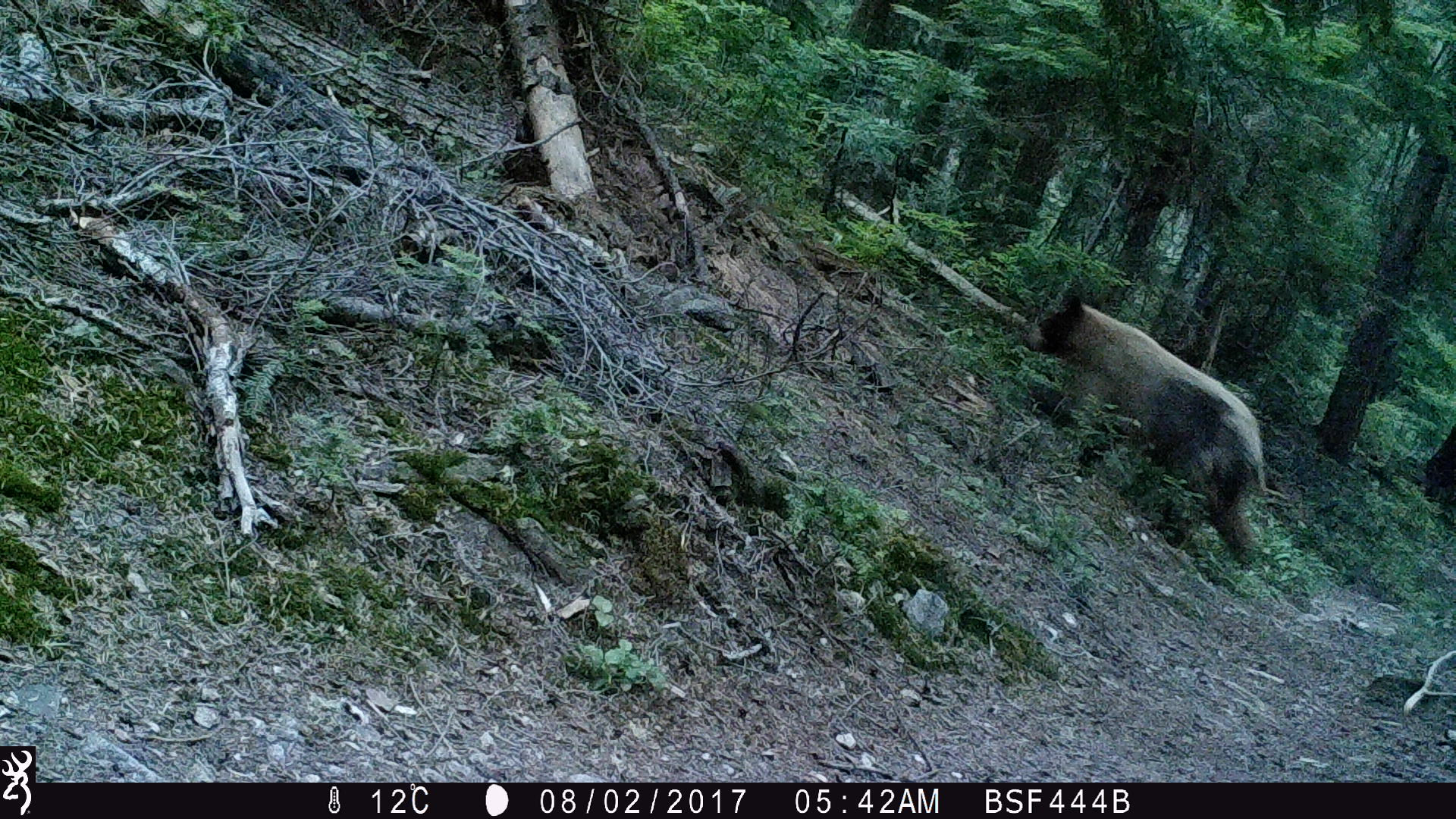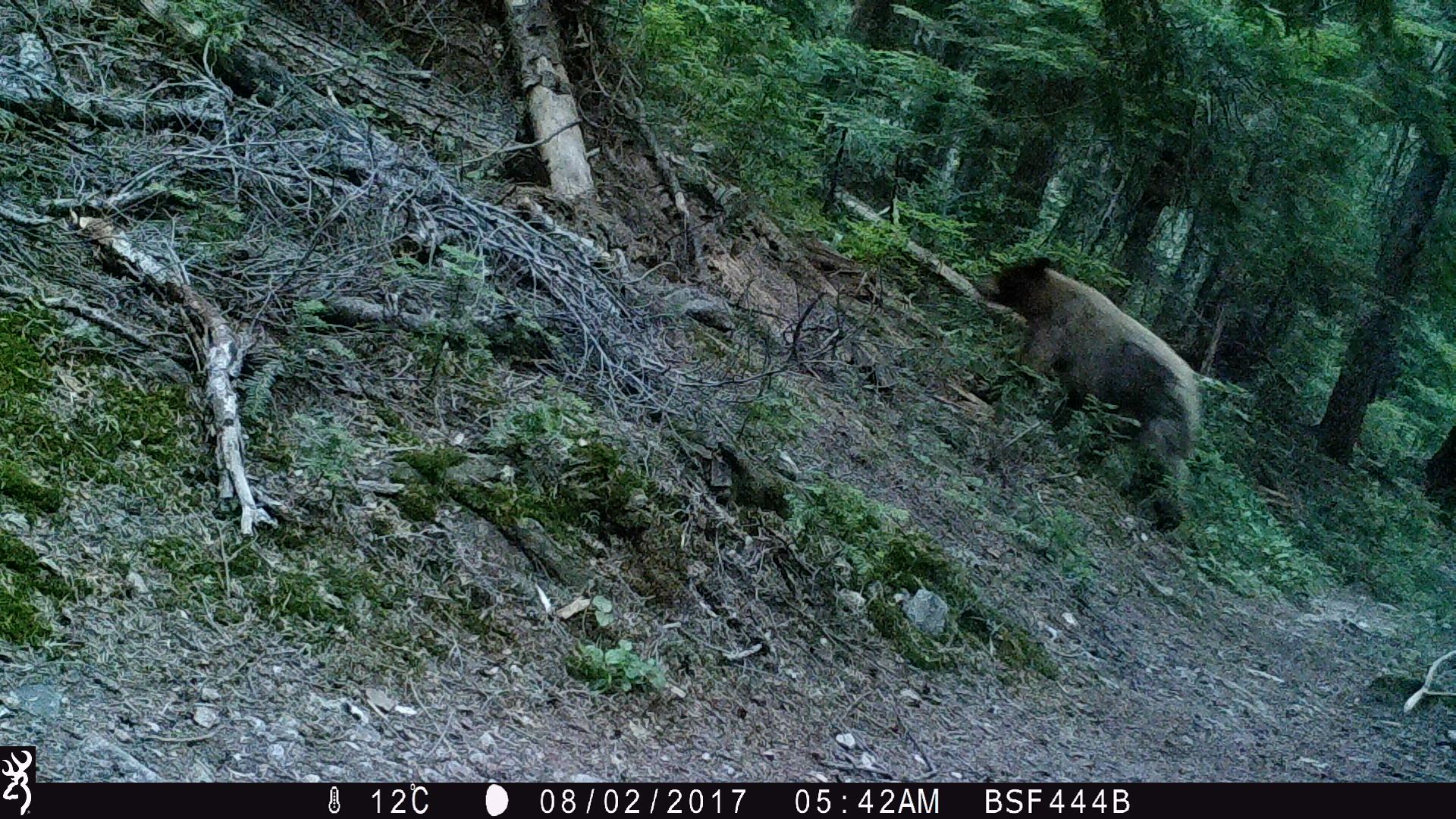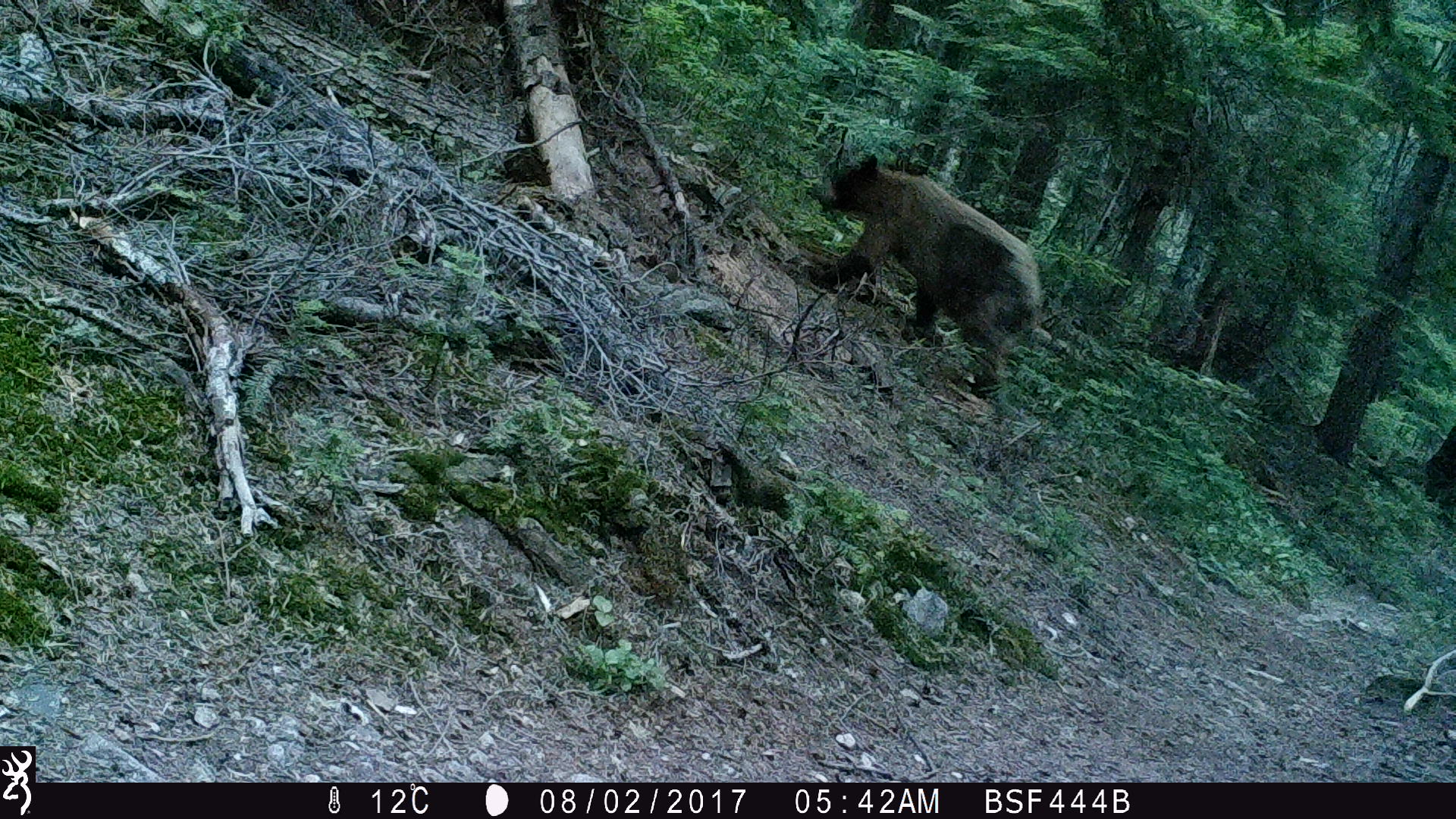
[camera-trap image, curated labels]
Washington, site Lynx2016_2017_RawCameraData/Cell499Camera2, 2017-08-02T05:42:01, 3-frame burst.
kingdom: Animalia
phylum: Chordata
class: Mammalia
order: Carnivora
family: Ursidae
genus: Ursus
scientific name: Ursus americanus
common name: american black bear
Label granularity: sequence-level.